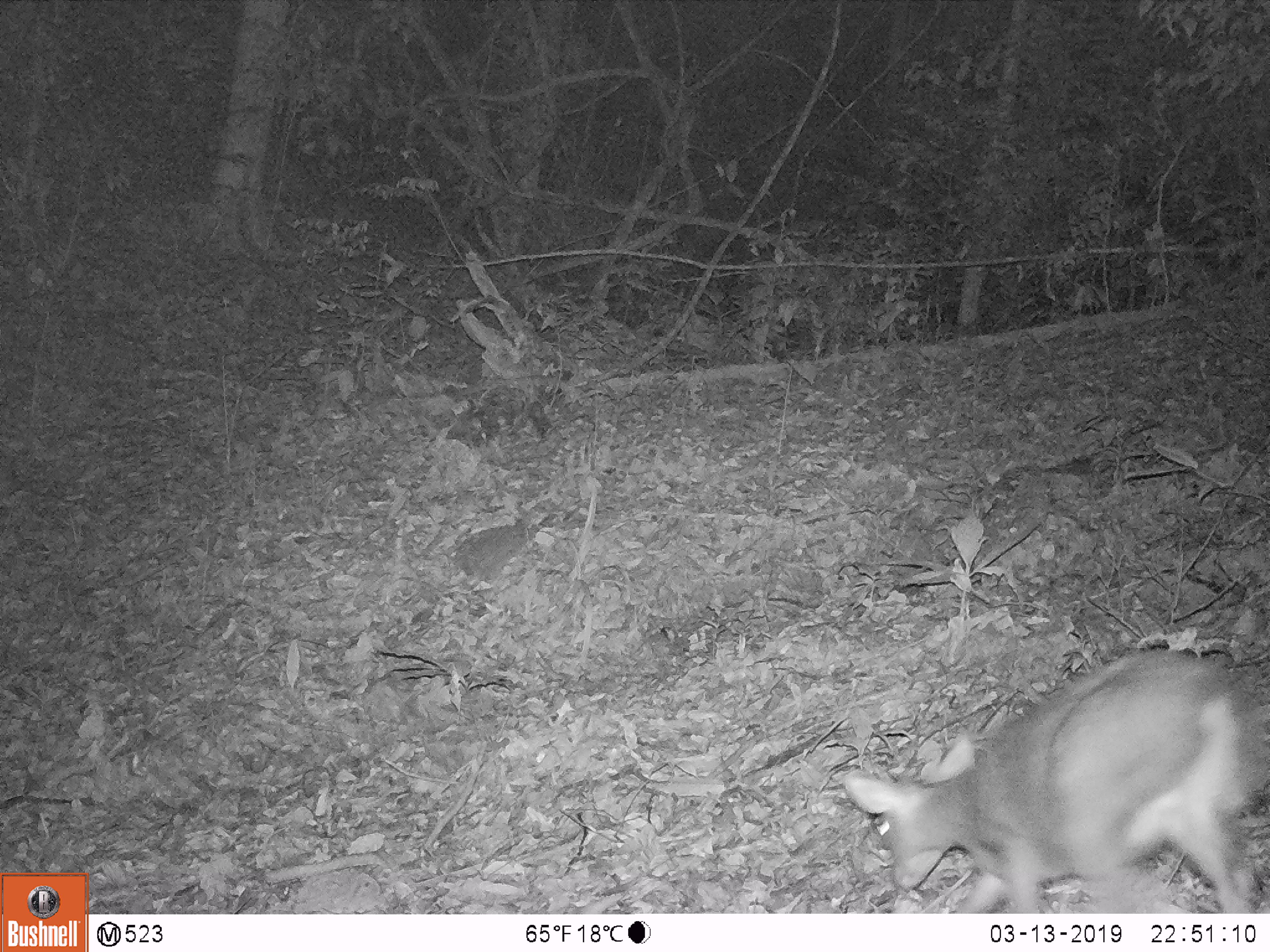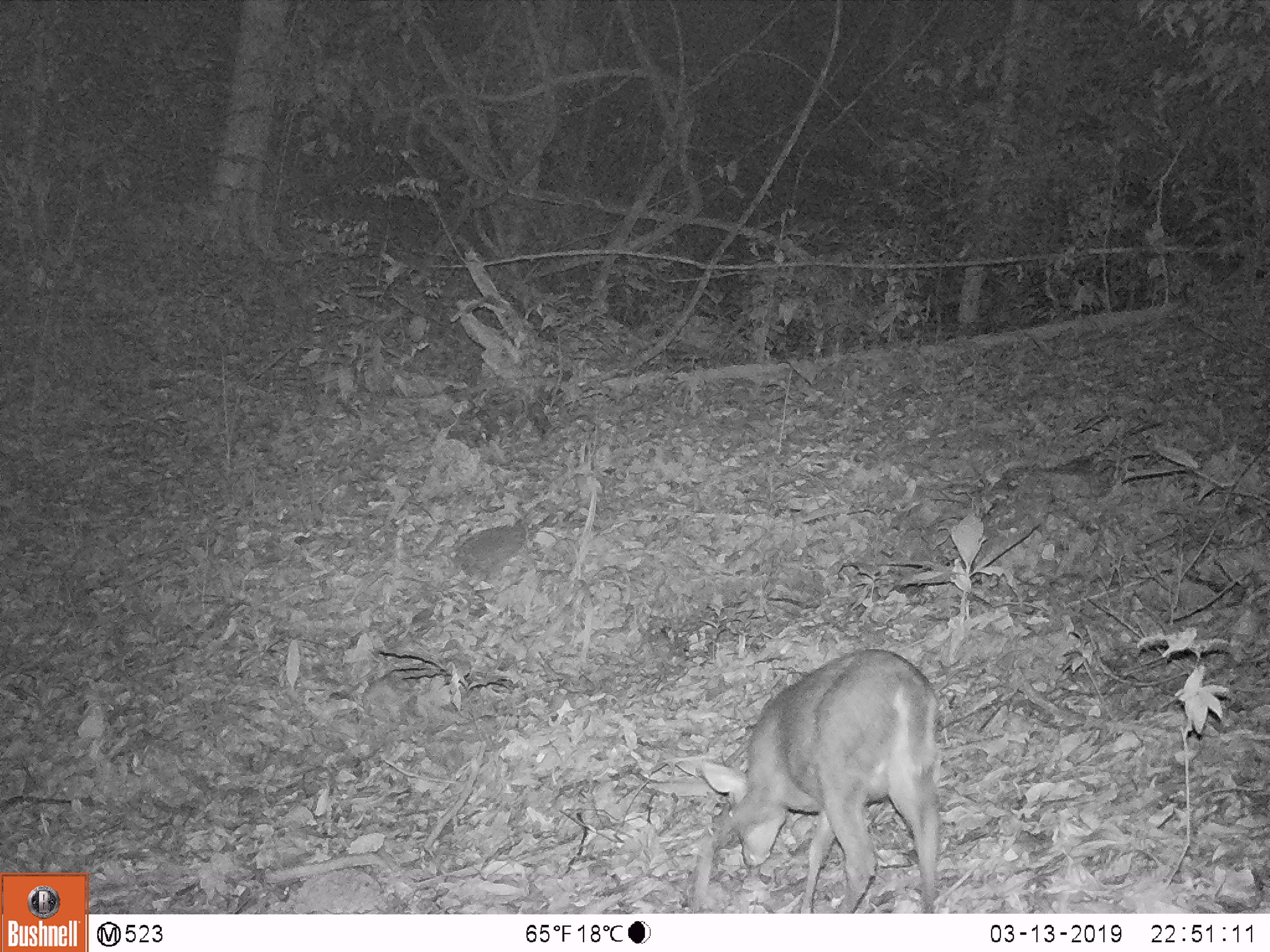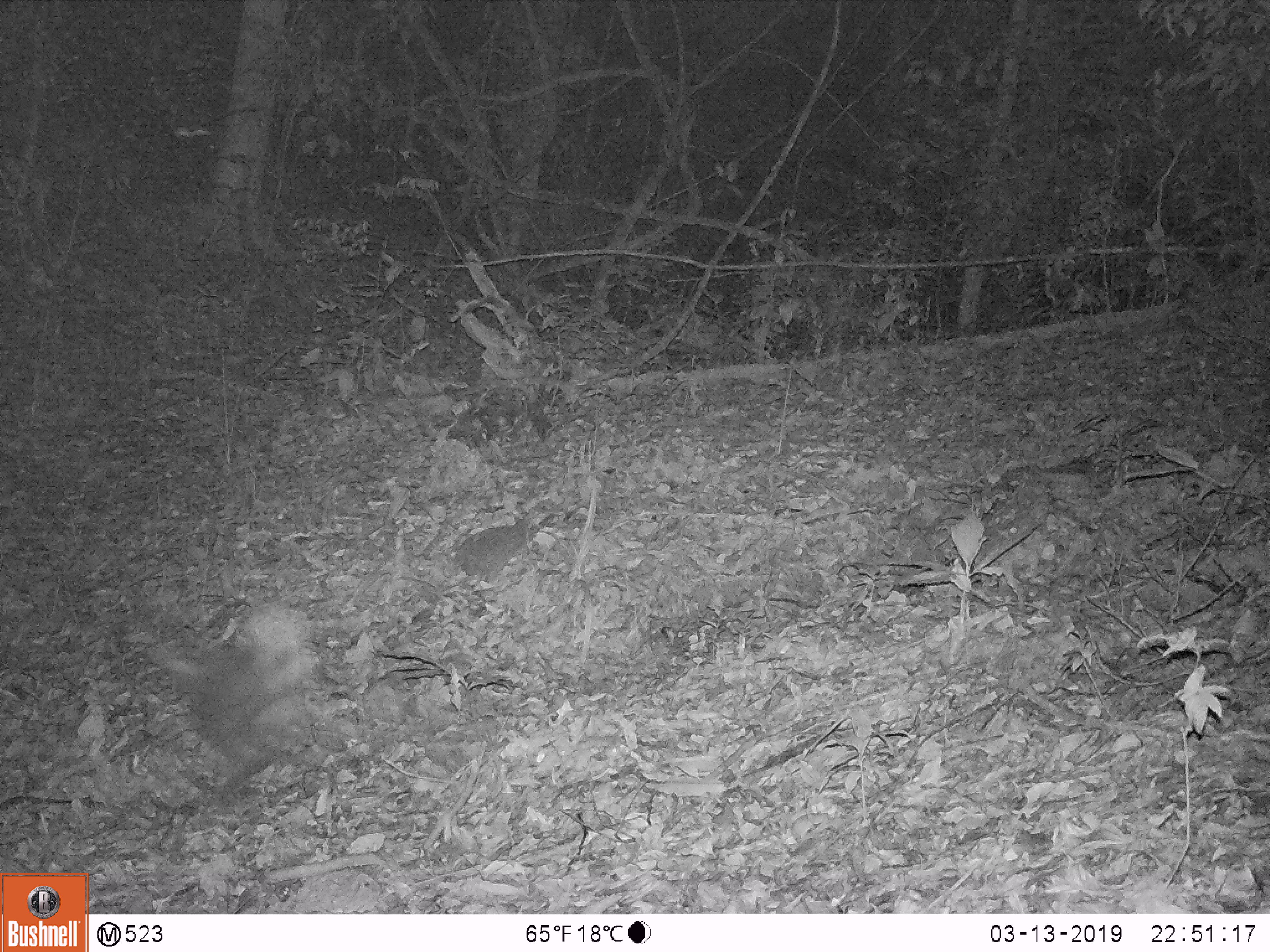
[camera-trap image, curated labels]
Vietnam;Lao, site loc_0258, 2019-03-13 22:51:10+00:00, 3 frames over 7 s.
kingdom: Animalia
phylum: Chordata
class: Mammalia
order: Artiodactyla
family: Cervidae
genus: Muntiacus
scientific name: Muntiacus rooseveltorum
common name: roosevelt's muntjac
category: roosevelts muntjac group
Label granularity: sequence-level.